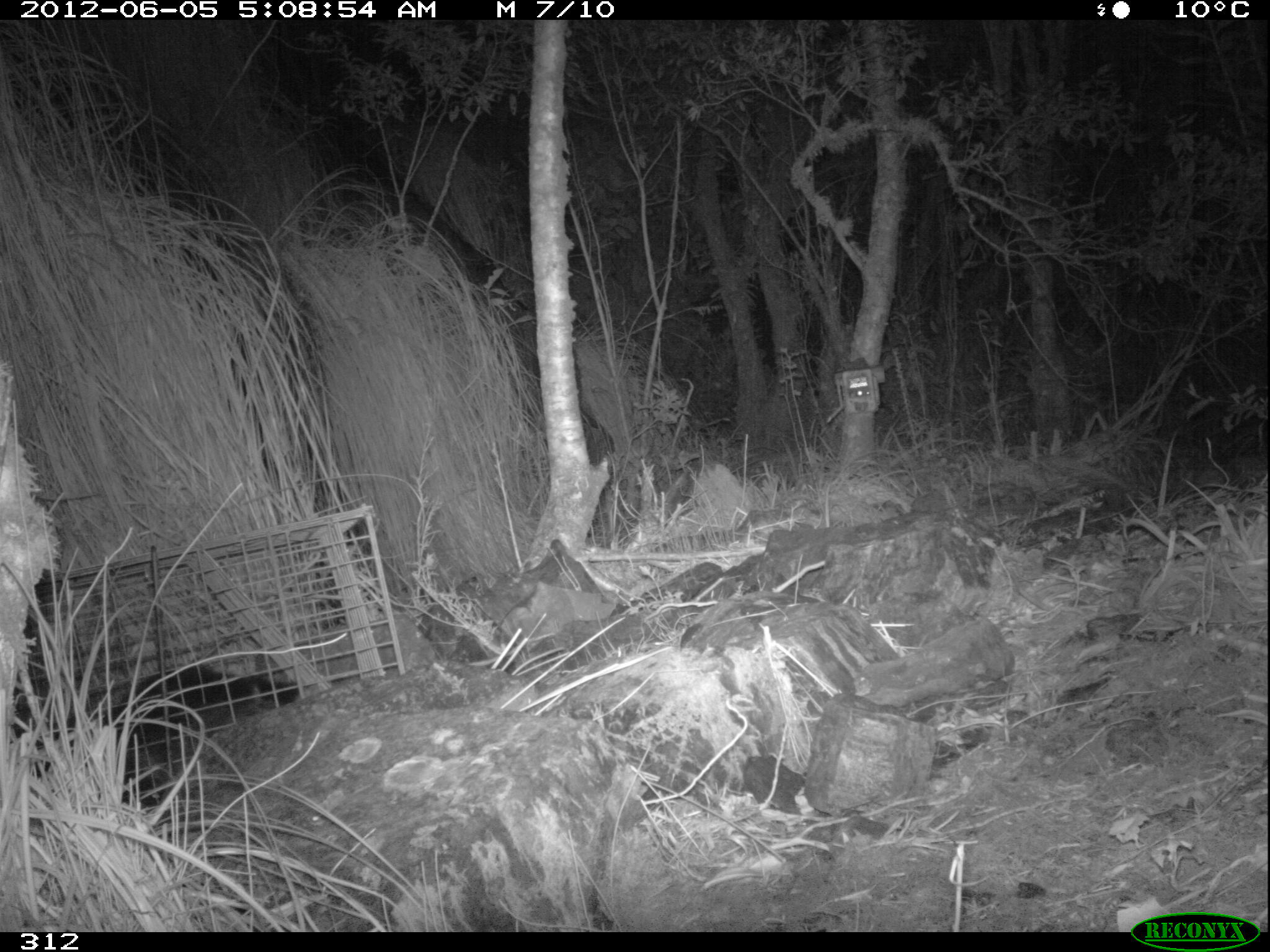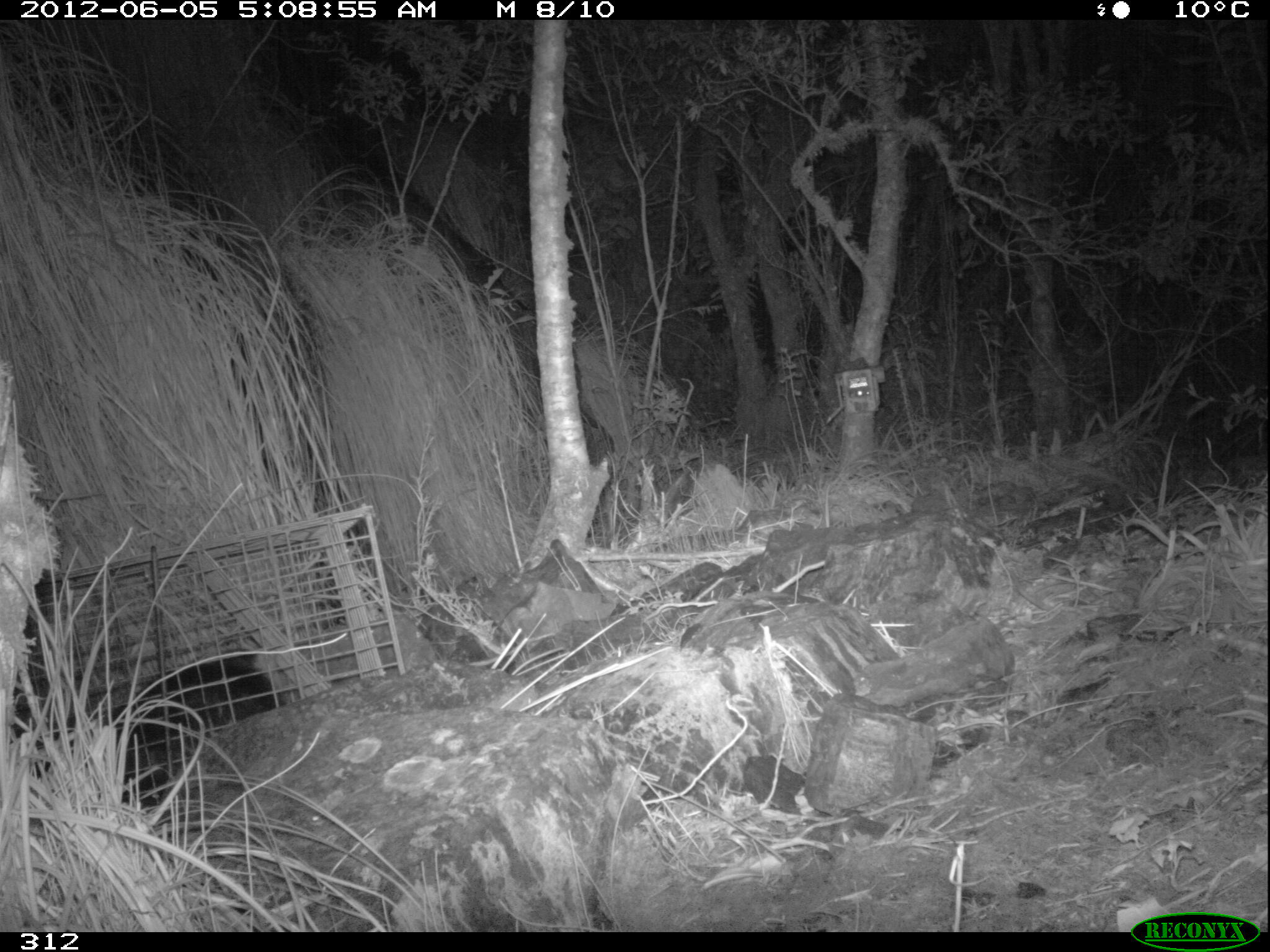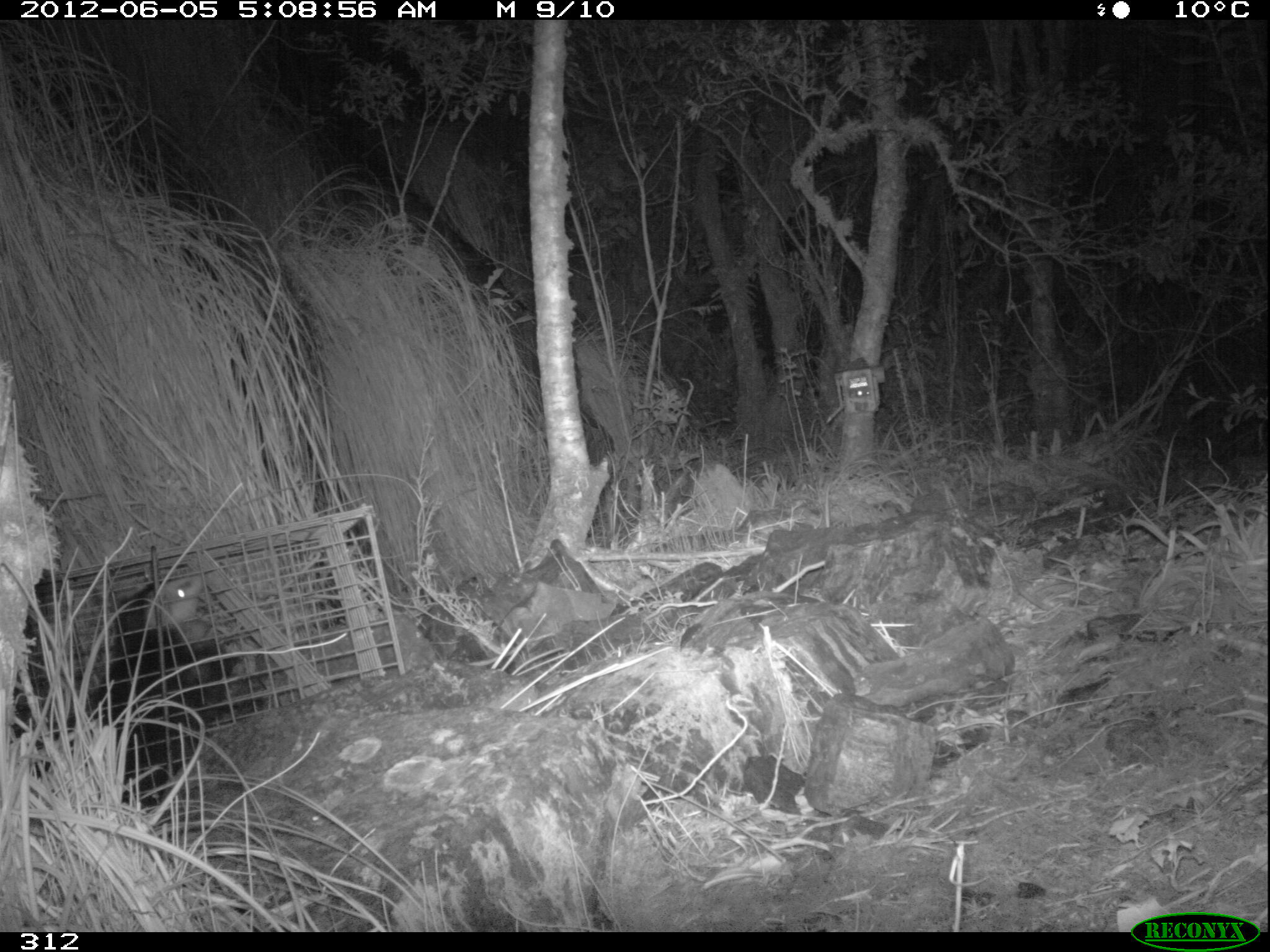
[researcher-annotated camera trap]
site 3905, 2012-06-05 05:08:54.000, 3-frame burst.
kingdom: Animalia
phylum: Chordata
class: Mammalia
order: Didelphimorphia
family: Didelphidae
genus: Didelphis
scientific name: Didelphis pernigra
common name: andean white-eared opossum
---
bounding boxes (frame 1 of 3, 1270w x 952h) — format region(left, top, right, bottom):
didelphis pernigra: region(10, 659, 305, 808)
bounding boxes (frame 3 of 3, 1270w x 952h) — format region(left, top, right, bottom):
didelphis pernigra: region(12, 570, 242, 807)